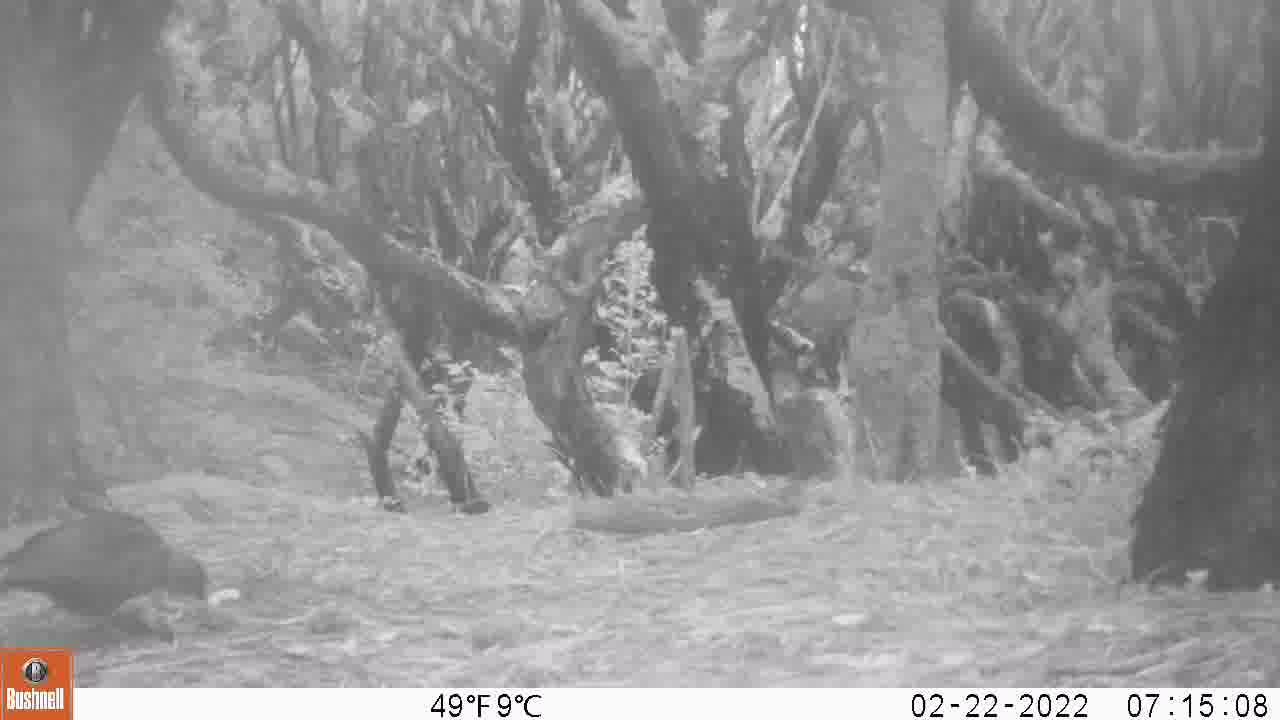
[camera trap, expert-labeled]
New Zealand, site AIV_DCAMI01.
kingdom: Animalia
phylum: Chordata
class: Aves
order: Passeriformes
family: Turdidae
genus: Turdus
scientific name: Turdus merula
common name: eurasian blackbird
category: blackbird